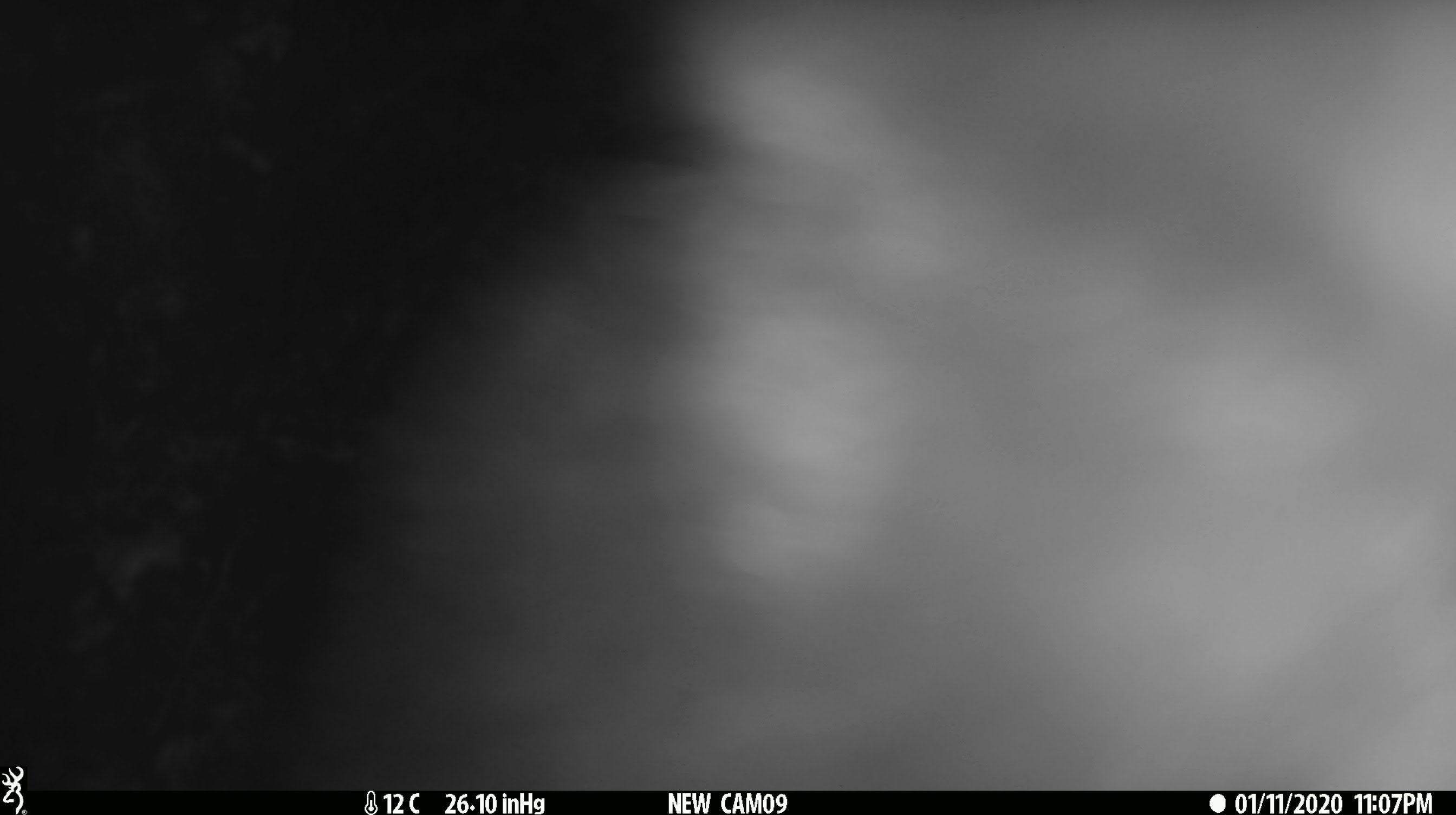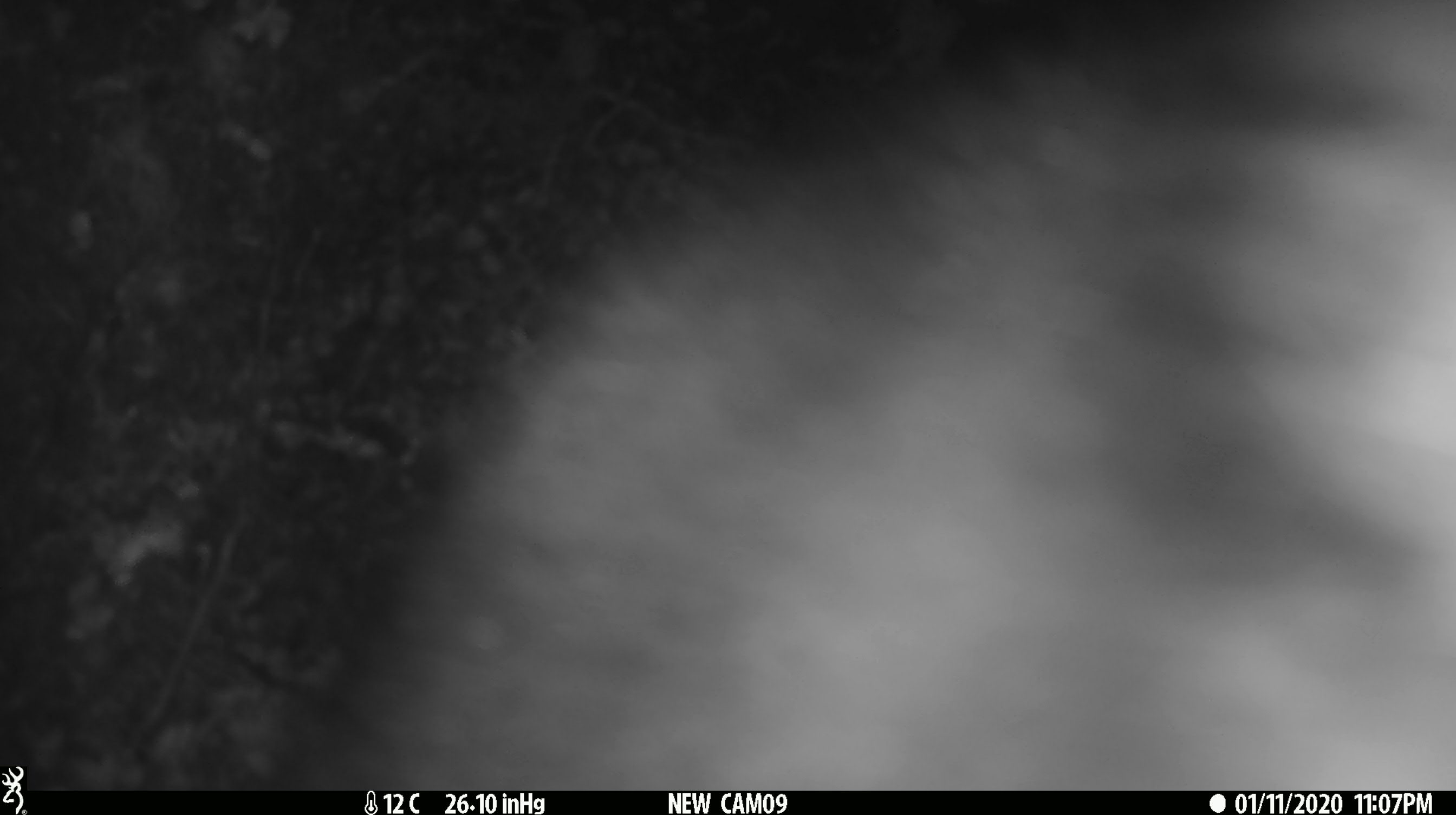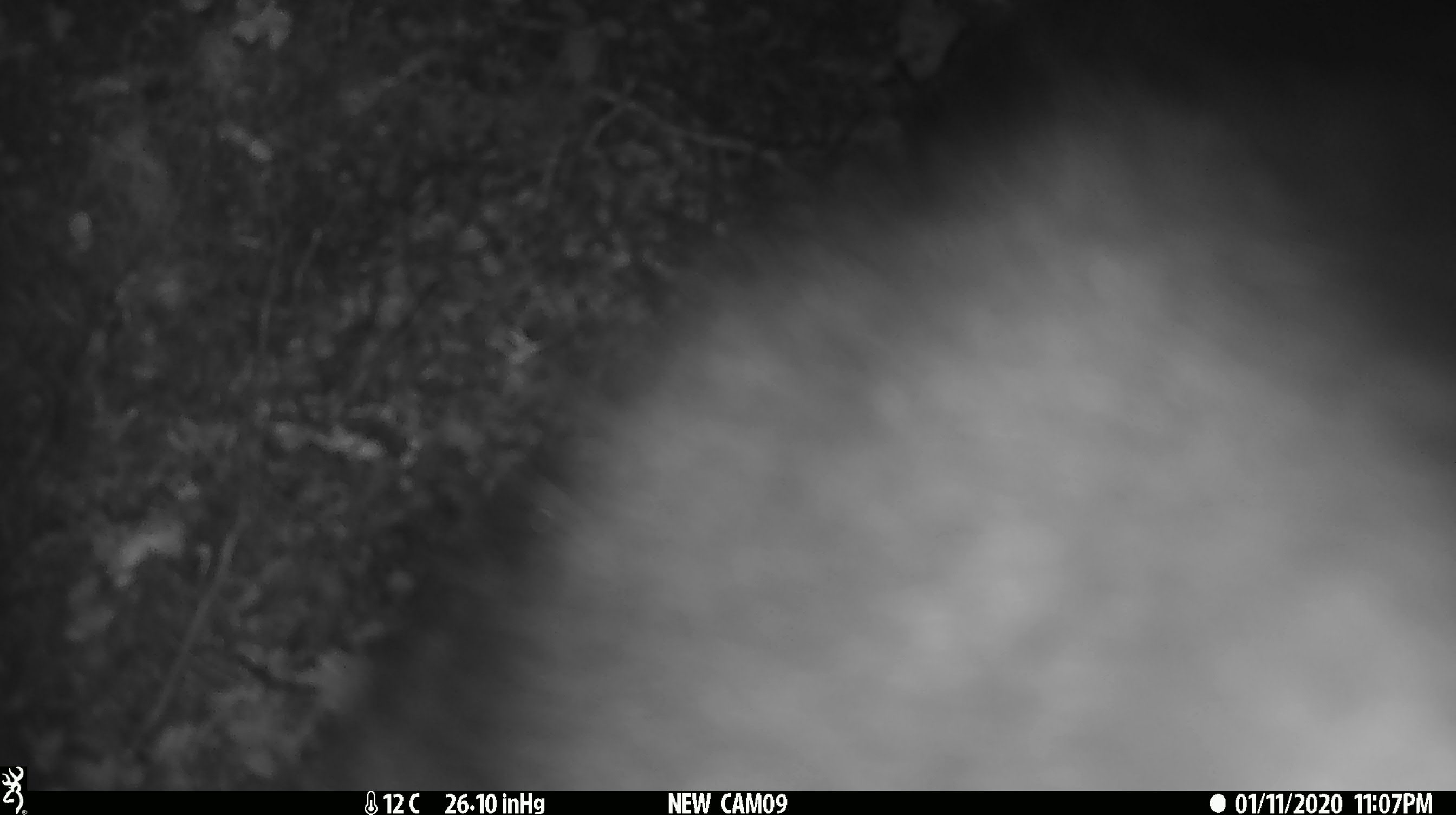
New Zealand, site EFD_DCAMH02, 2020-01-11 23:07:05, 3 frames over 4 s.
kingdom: Animalia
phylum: Chordata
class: Mammalia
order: Diprotodontia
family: Phalangeridae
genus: Trichosurus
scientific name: Trichosurus vulpecula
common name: common brushtail possum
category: possum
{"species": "possum (common brushtail possum) (Trichosurus vulpecula)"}